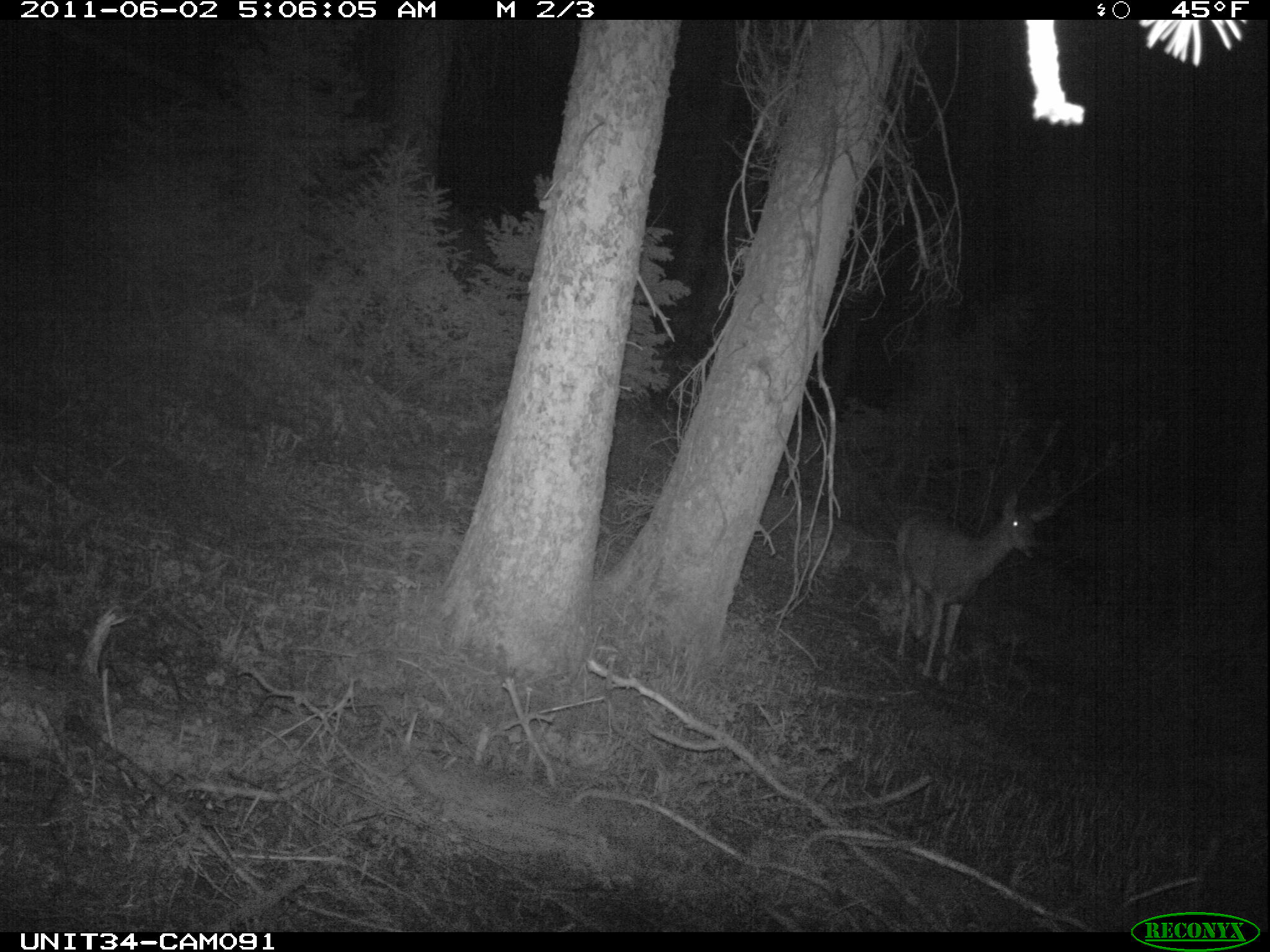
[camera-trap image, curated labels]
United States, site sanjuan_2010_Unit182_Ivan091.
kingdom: Animalia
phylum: Chordata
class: Mammalia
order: Artiodactyla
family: Cervidae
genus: Odocoileus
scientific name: Odocoileus hemionus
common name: mule deer